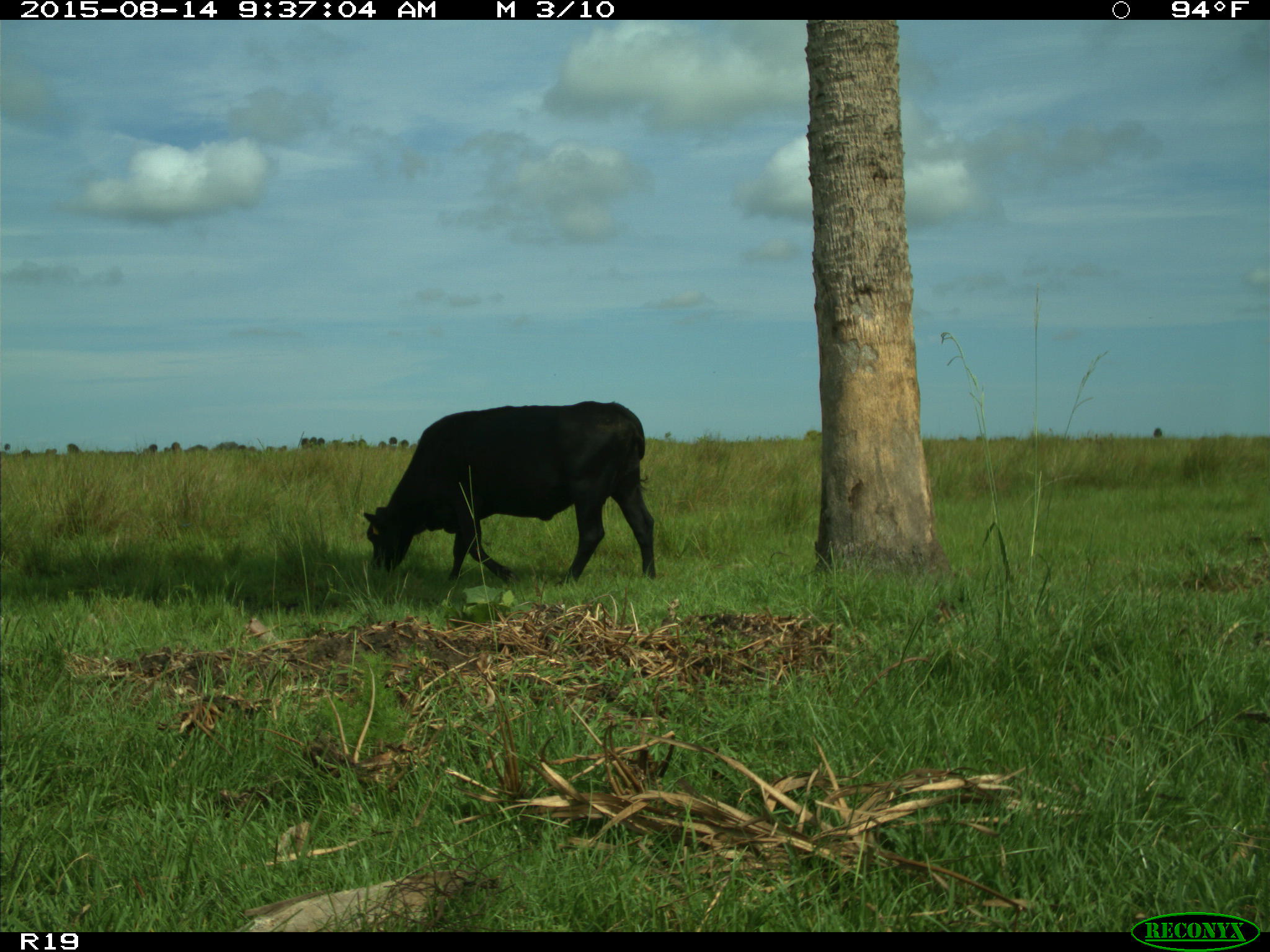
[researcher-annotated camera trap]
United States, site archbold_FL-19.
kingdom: Animalia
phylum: Chordata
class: Mammalia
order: Artiodactyla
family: Bovidae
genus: Bos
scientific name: Bos taurus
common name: domestic cow